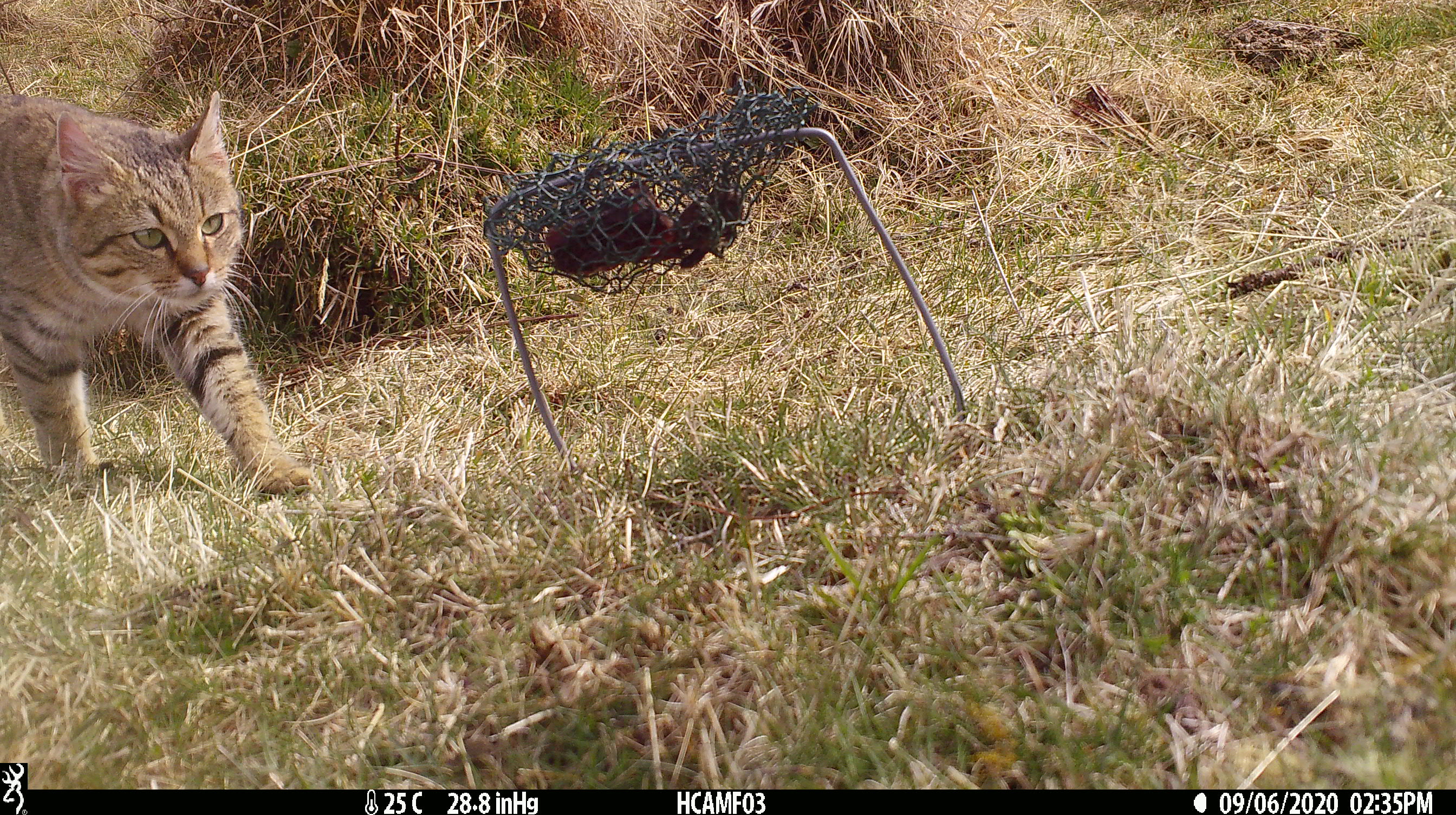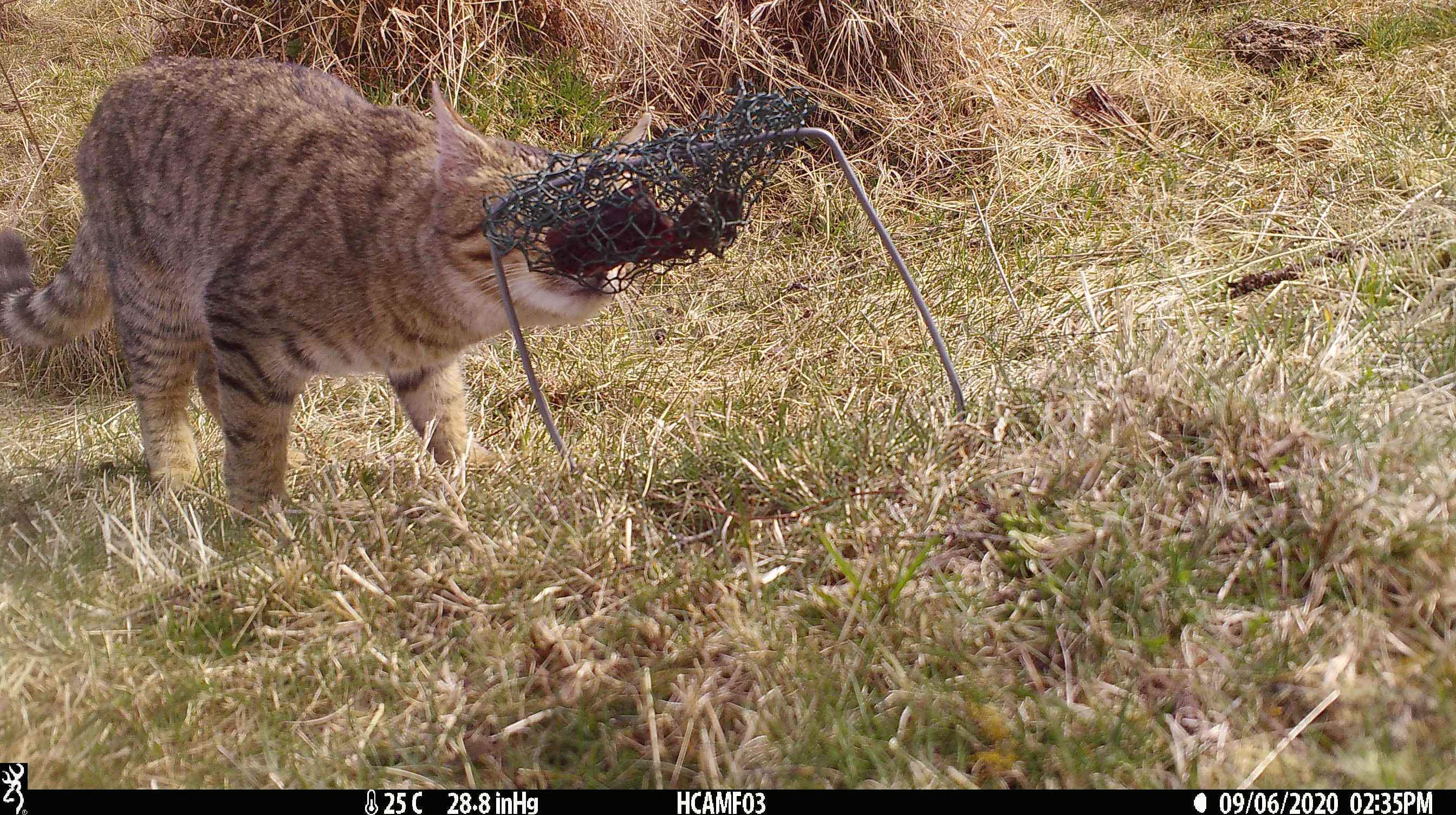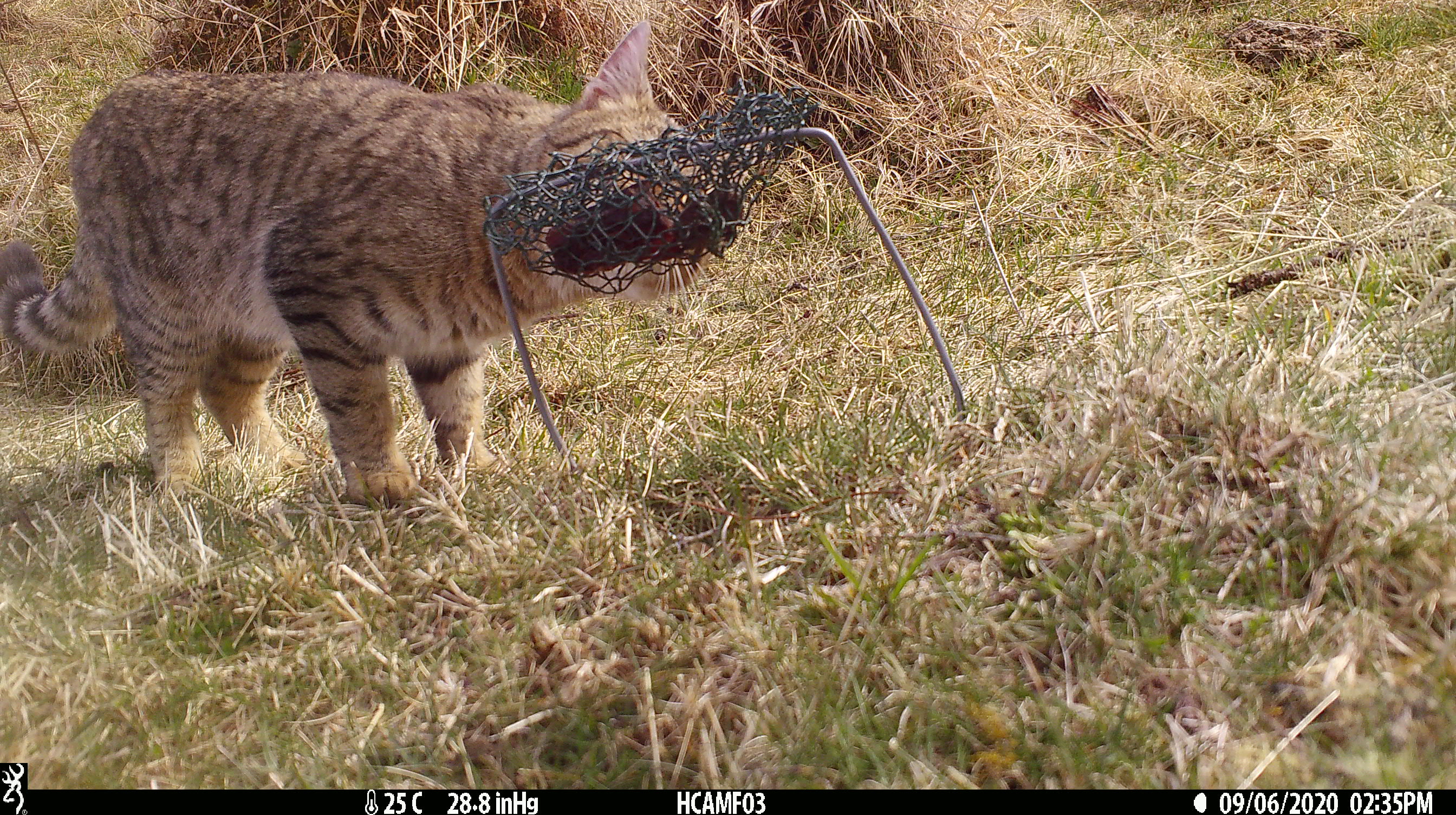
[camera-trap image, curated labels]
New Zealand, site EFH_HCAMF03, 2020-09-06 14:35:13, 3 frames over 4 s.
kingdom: Animalia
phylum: Chordata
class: Mammalia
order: Carnivora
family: Felidae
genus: Felis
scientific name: Felis catus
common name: domestic cat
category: cat